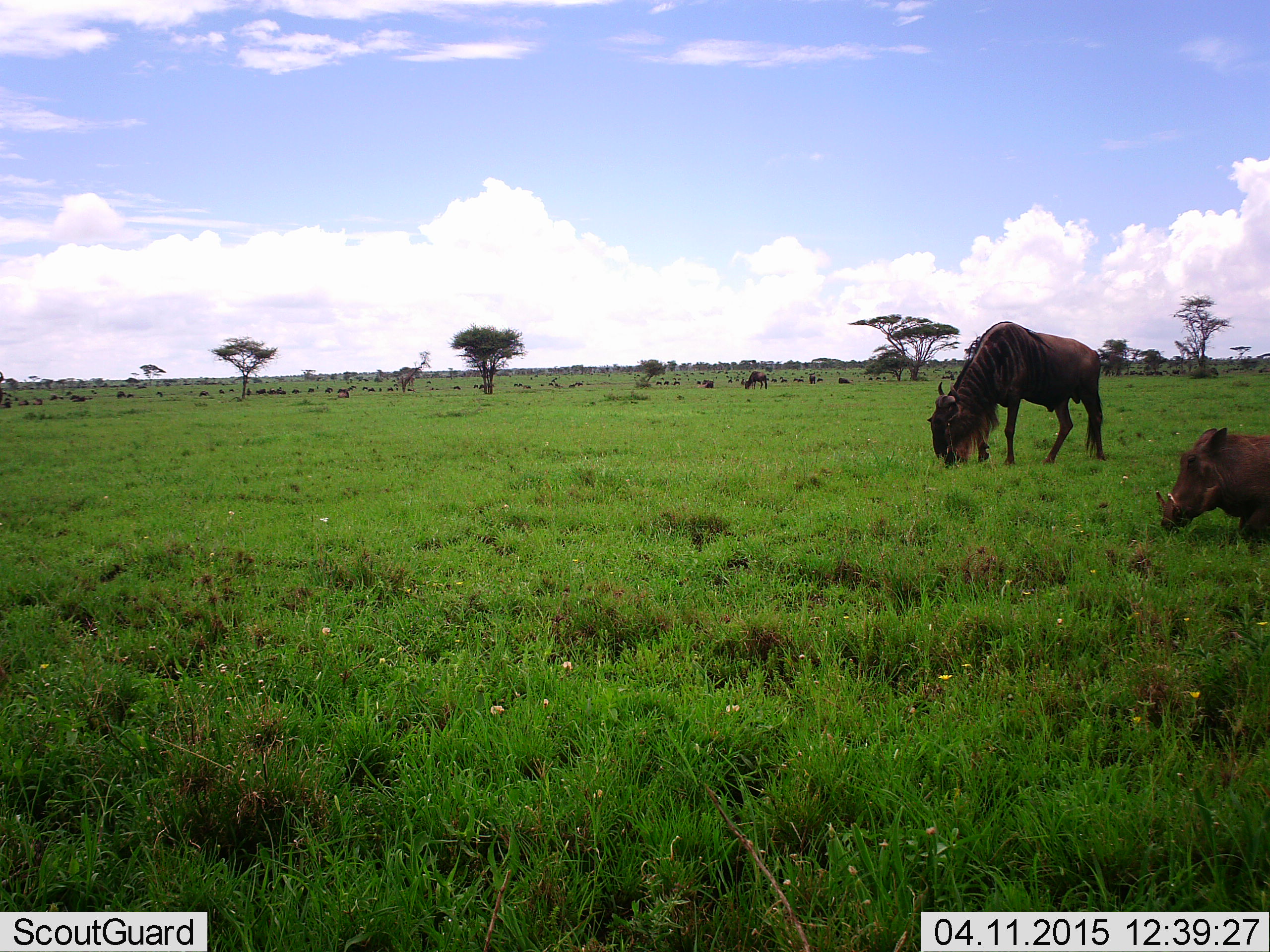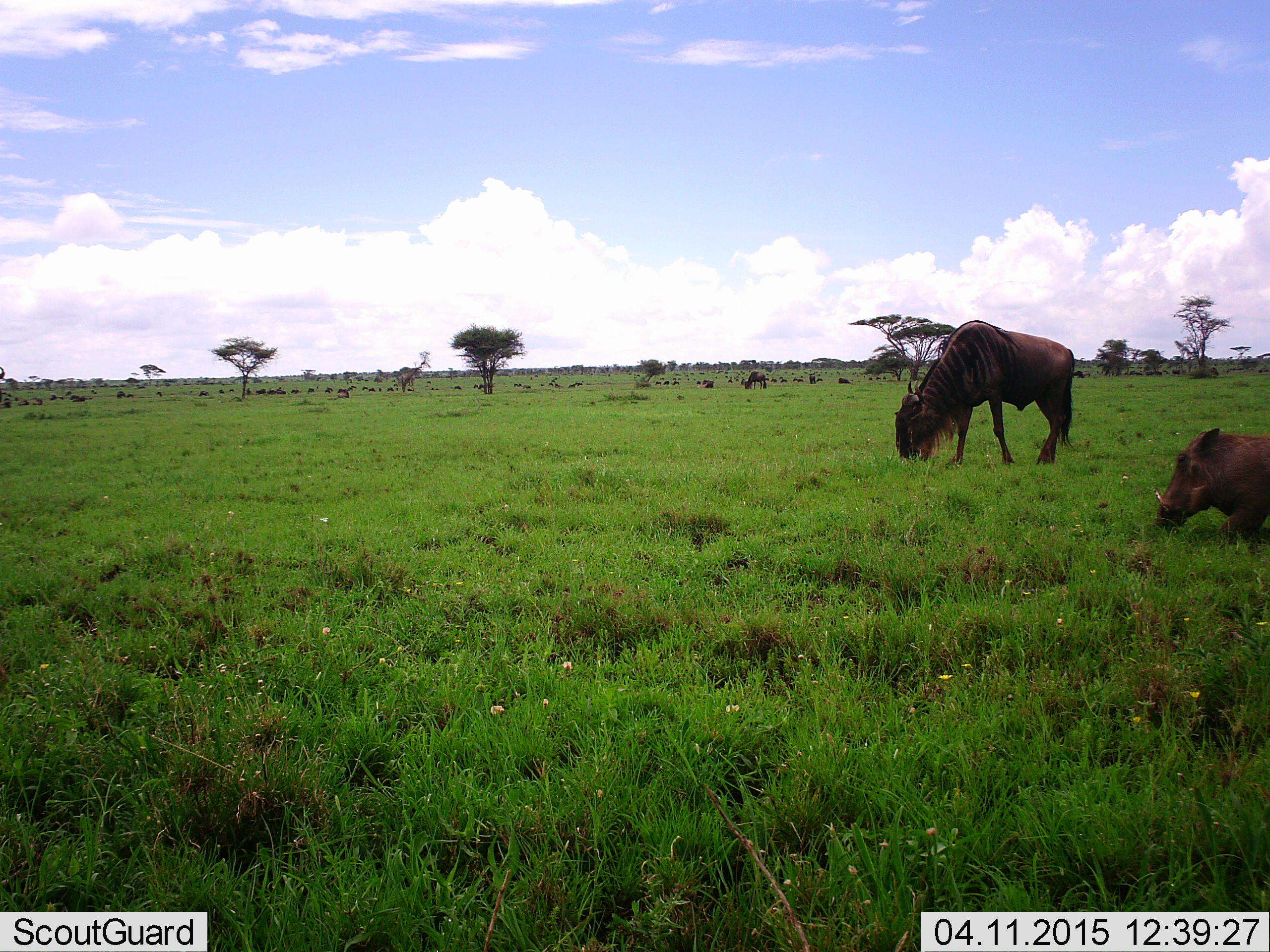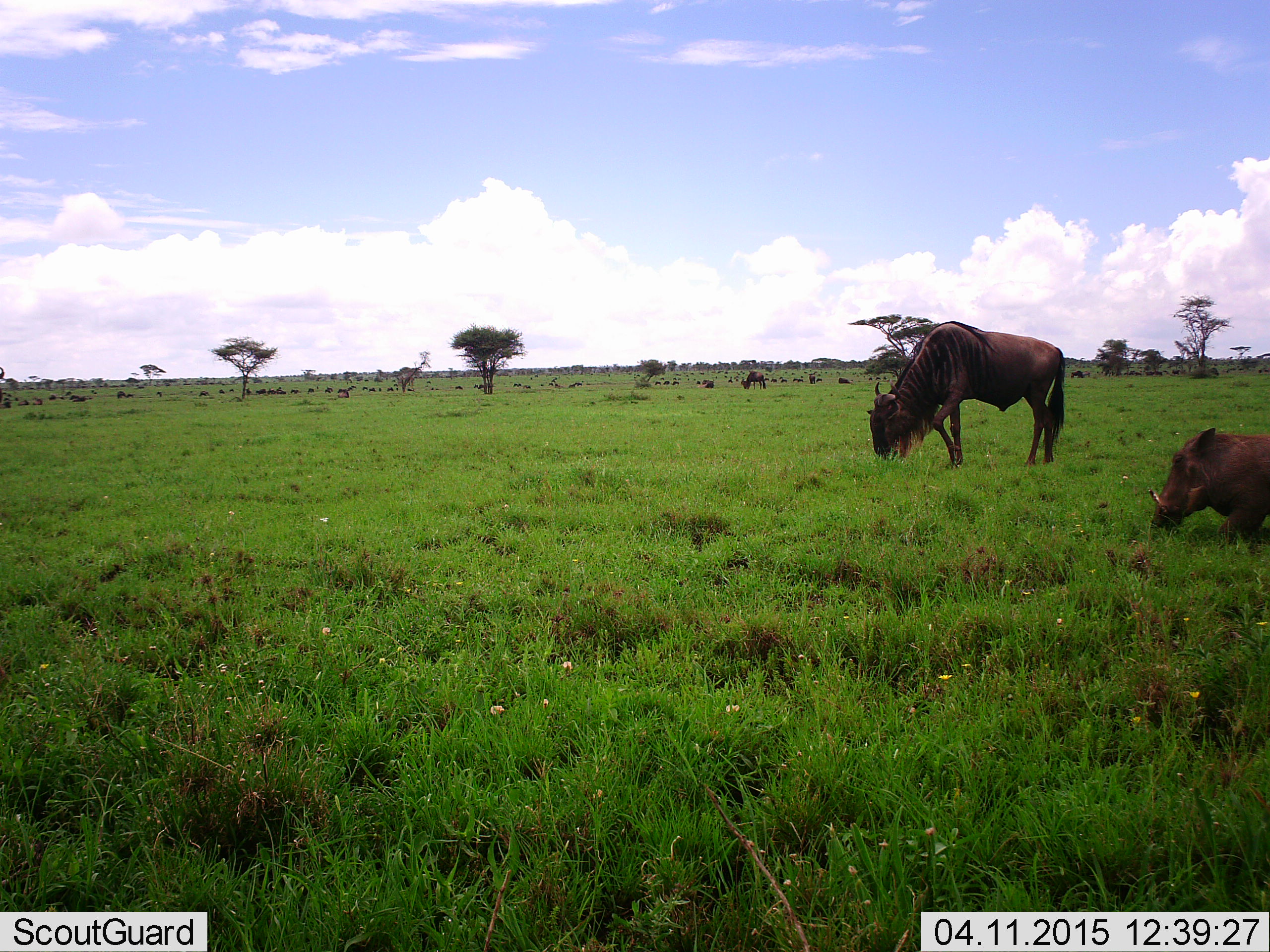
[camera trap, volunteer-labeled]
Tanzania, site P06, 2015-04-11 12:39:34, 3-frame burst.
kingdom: Animalia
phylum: Chordata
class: Mammalia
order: Artiodactyla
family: Suidae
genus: Phacochoerus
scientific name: Phacochoerus africanus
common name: warthog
Warthog (Phacochoerus africanus), count 1. Behavior (volunteer vote fractions): standing 50%, resting 10%, moving 20%, interacting 0%. Young present (vote fraction): 0%. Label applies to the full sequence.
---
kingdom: Animalia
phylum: Chordata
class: Mammalia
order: Artiodactyla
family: Bovidae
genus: Connochaetes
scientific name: Connochaetes taurinus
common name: blue wildebeest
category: wildebeest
Wildebeest (blue wildebeest) (Connochaetes taurinus), count 1. Behavior (volunteer vote fractions): standing 0%, resting 0%, moving 8%, interacting 0%. Young present (vote fraction): 0%. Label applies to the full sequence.